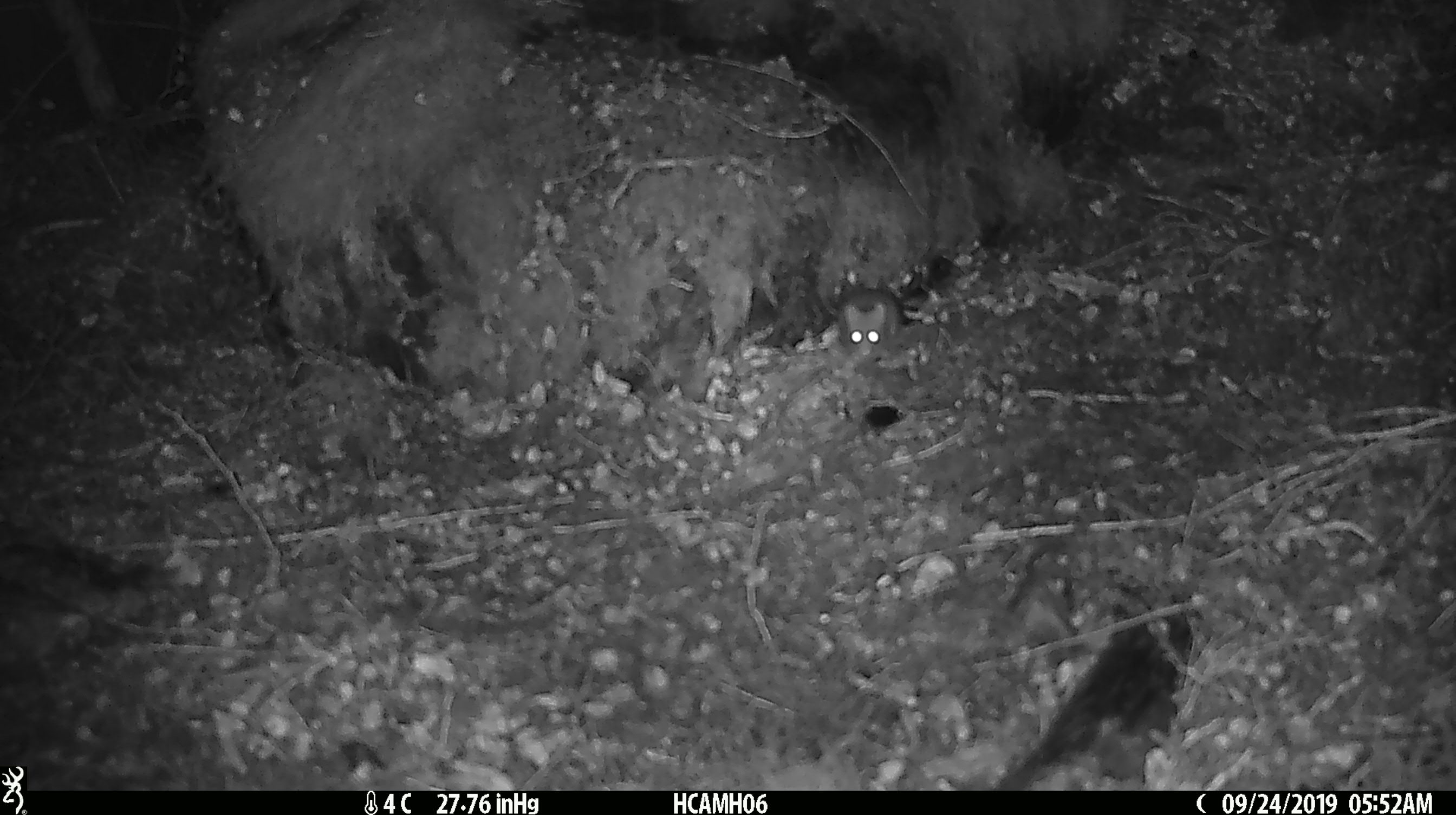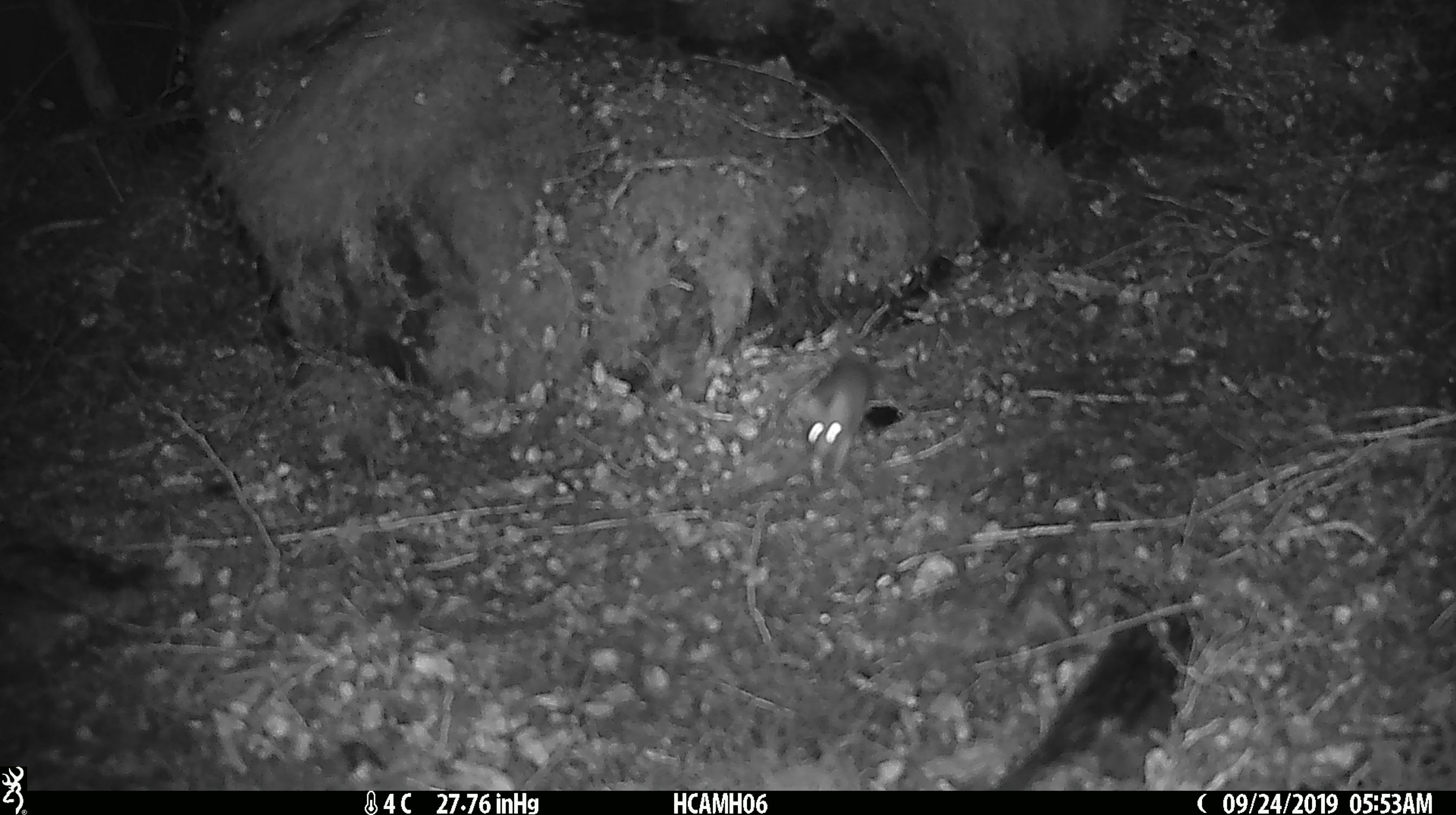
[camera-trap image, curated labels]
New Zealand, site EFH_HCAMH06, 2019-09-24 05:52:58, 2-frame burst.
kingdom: Animalia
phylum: Chordata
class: Mammalia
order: Rodentia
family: Muridae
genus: Mus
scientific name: Mus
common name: mouse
Mouse (Mus).